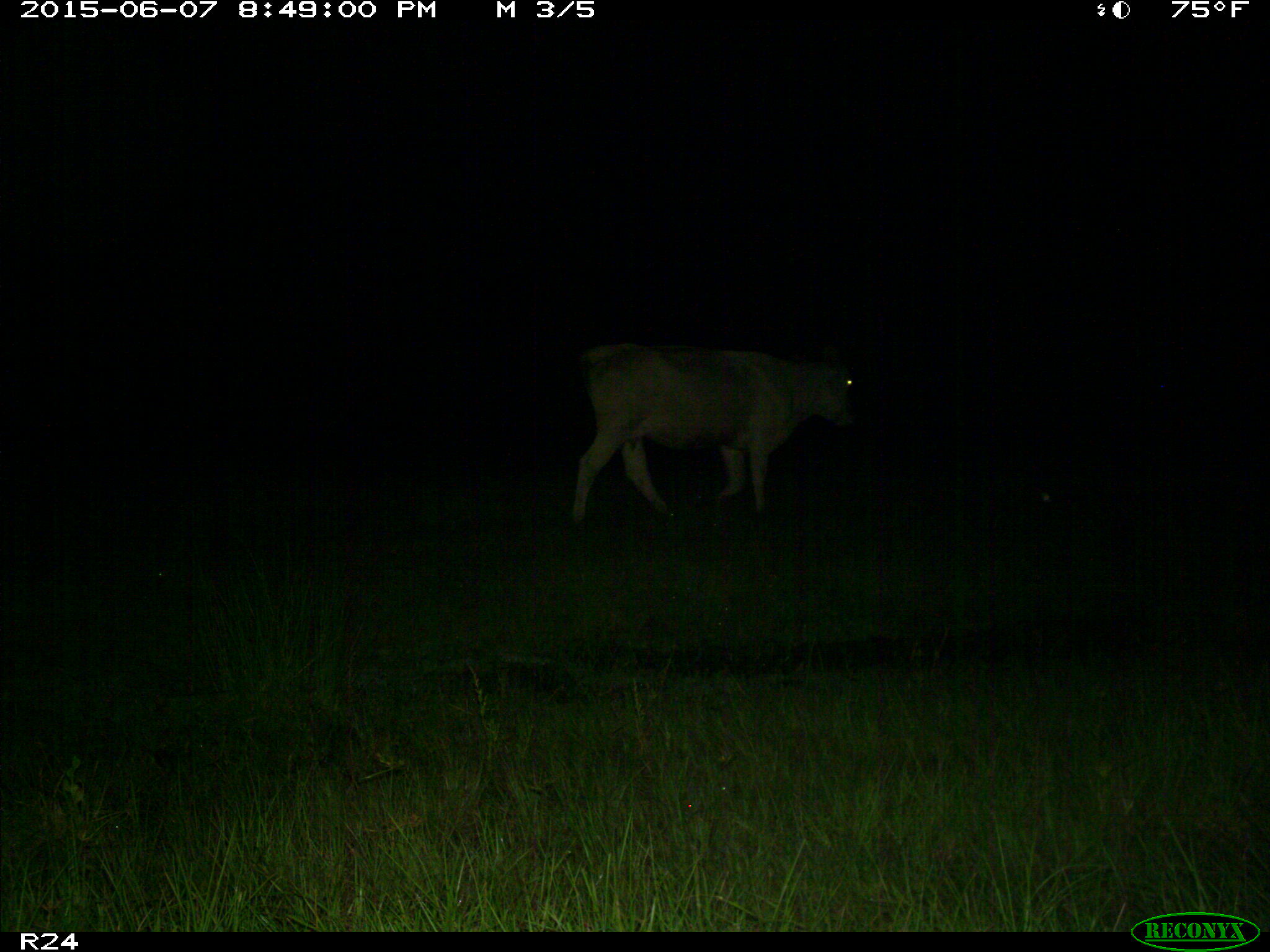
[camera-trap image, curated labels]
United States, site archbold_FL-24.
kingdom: Animalia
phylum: Chordata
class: Mammalia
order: Artiodactyla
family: Bovidae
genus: Bos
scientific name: Bos taurus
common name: domestic cow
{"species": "Bos taurus (domestic cow)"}